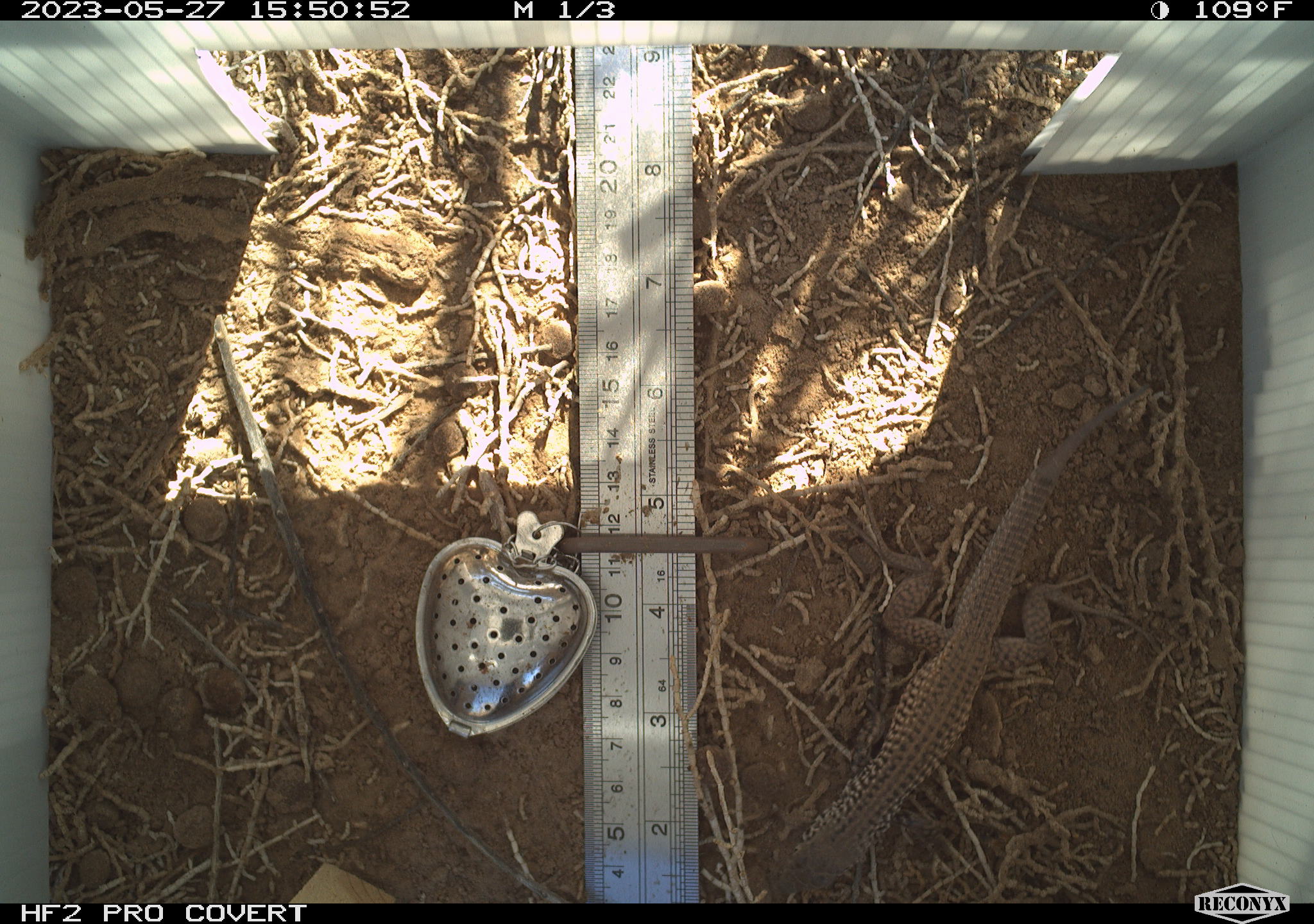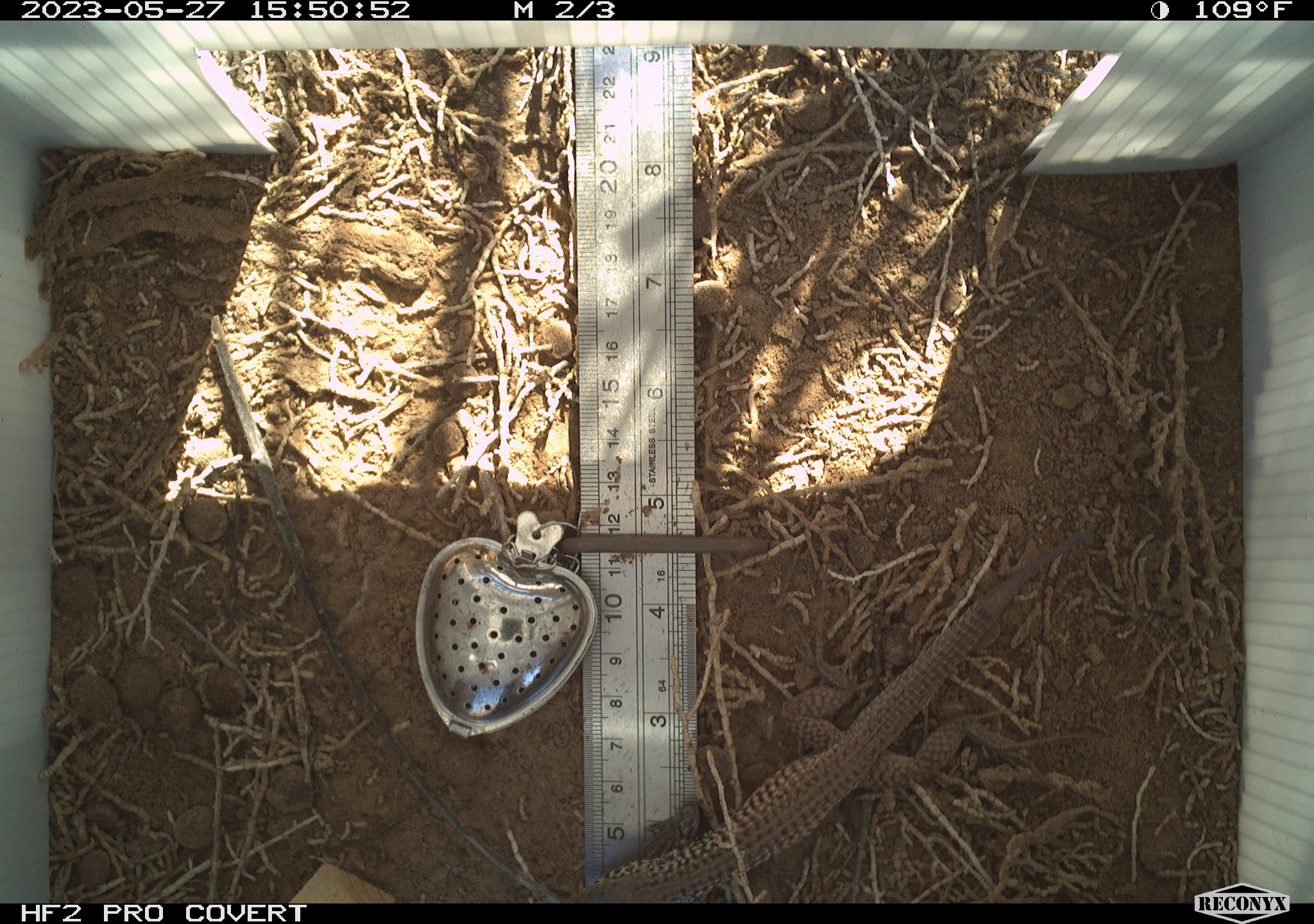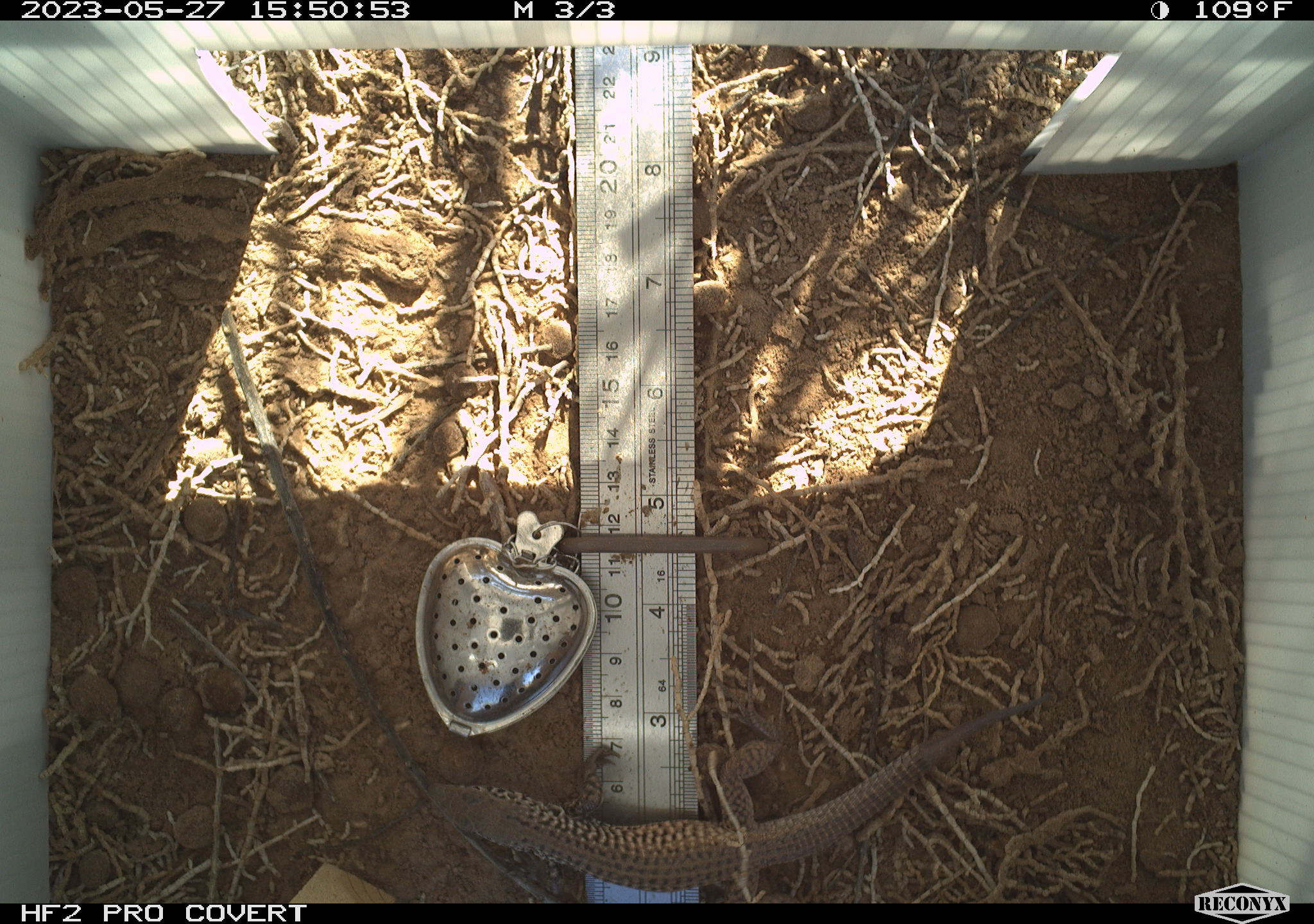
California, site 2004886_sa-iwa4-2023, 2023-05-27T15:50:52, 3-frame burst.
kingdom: Animalia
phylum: Chordata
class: Reptilia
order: Squamata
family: Teiidae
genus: Aspidoscelis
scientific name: Aspidoscelis tigris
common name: western whiptail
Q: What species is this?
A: Western whiptail (Aspidoscelis tigris).